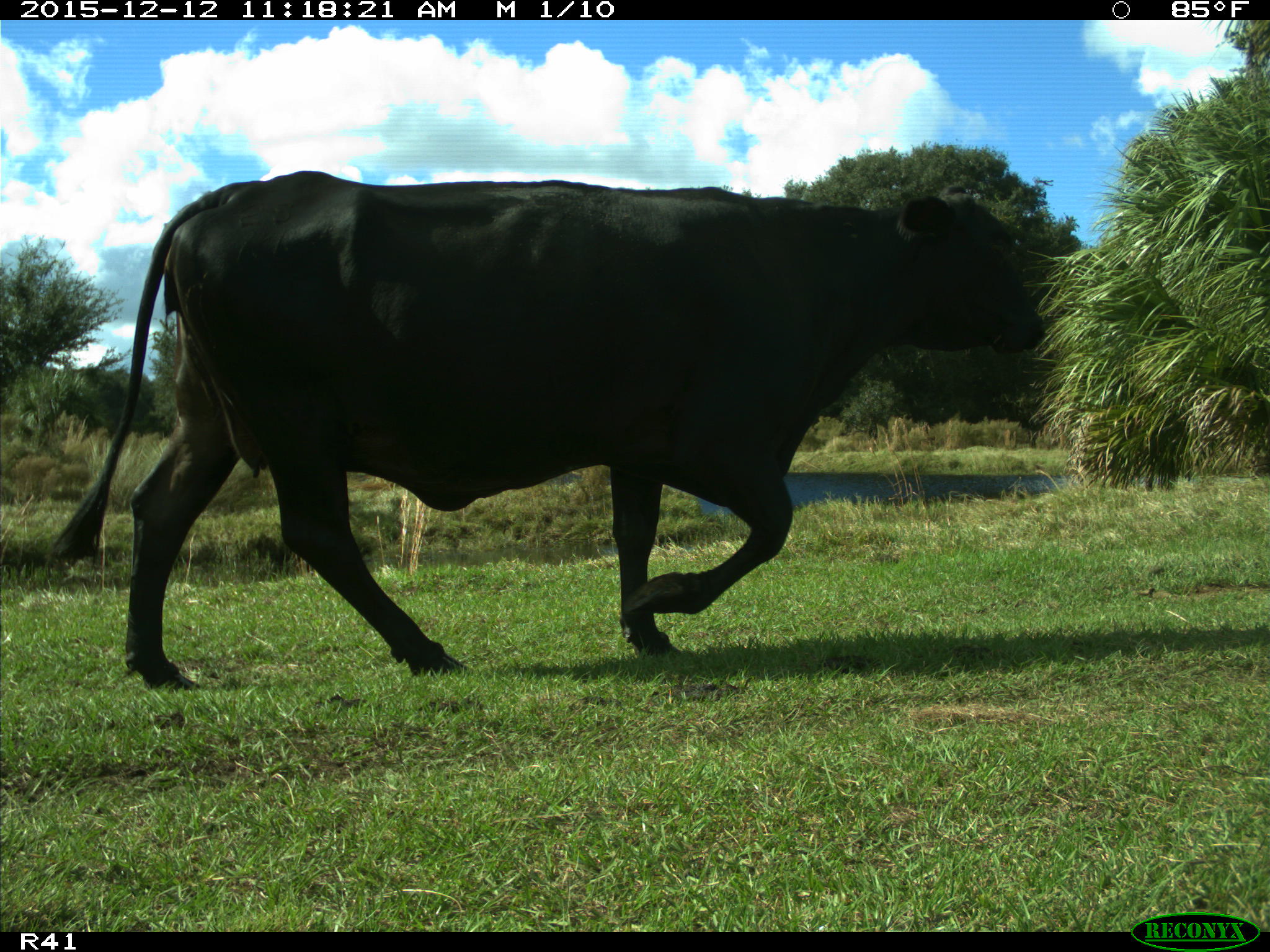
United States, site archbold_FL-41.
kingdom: Animalia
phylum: Chordata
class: Mammalia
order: Artiodactyla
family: Bovidae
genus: Bos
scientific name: Bos taurus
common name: domestic cow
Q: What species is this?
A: Bos taurus (domestic cow).